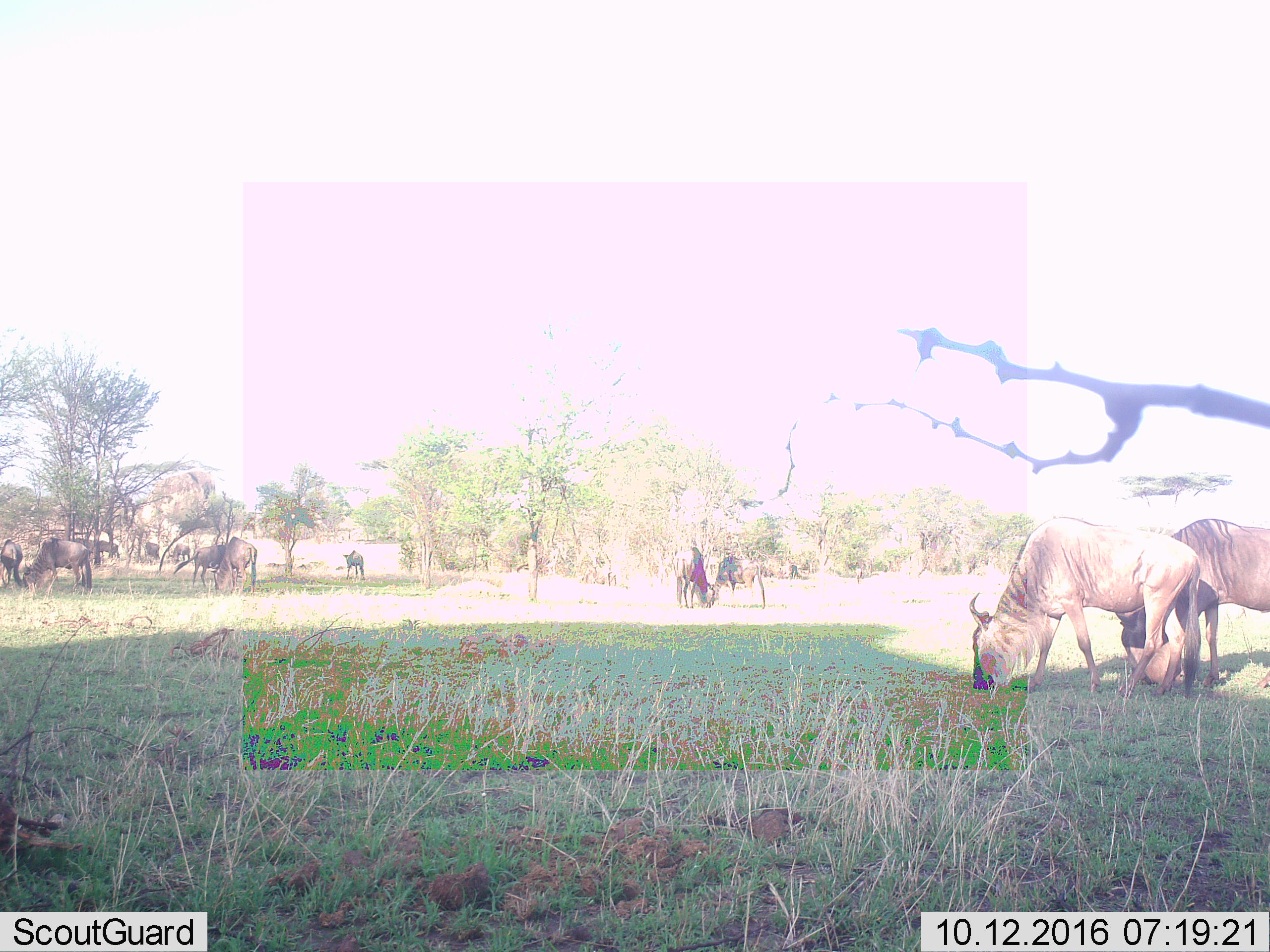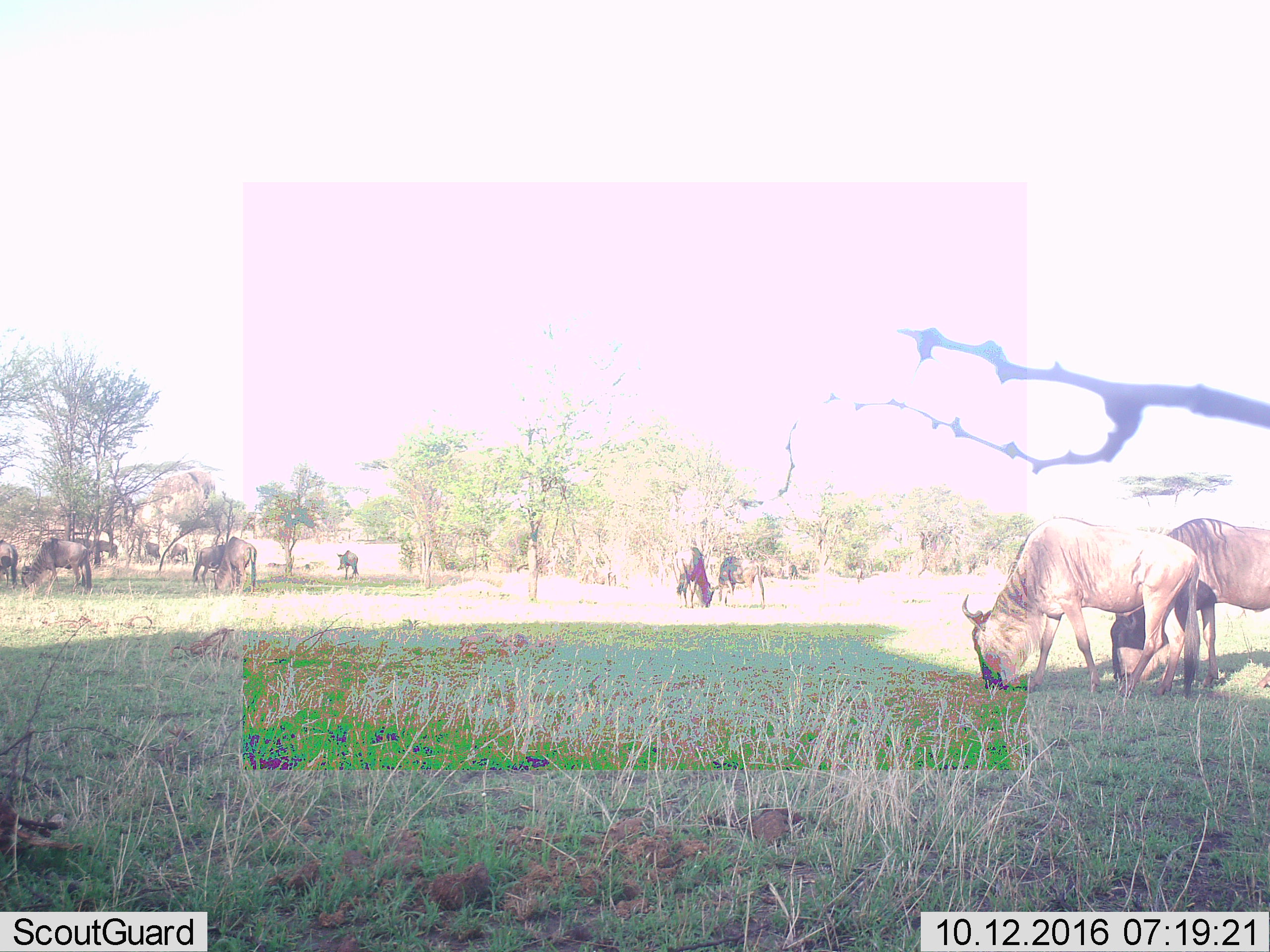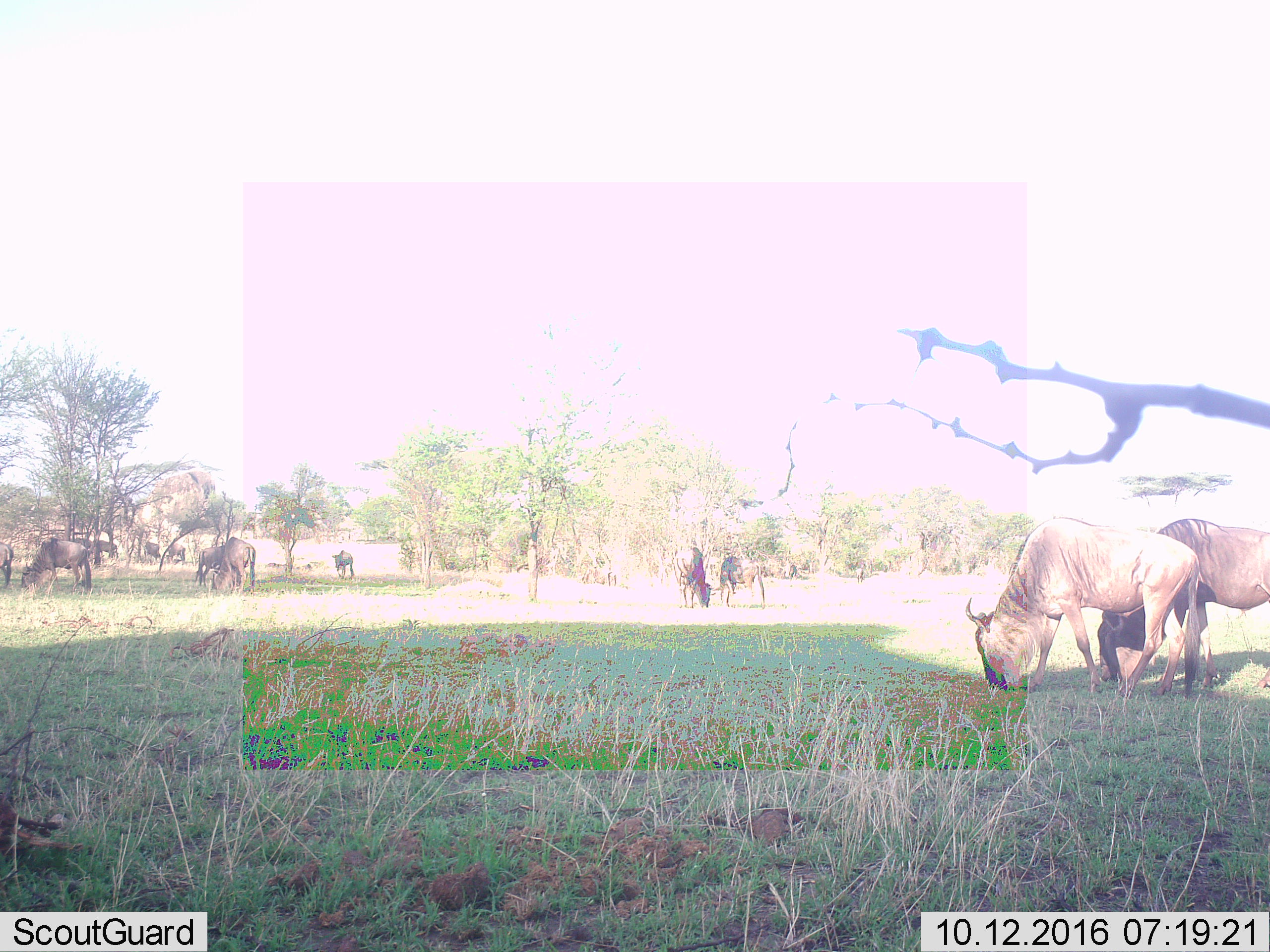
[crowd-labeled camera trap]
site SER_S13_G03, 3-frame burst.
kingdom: Animalia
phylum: Chordata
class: Mammalia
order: Artiodactyla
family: Bovidae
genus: Connochaetes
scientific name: Connochaetes taurinus taurinus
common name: blue wildebeest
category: wildebeestblue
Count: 11-50.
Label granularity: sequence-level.